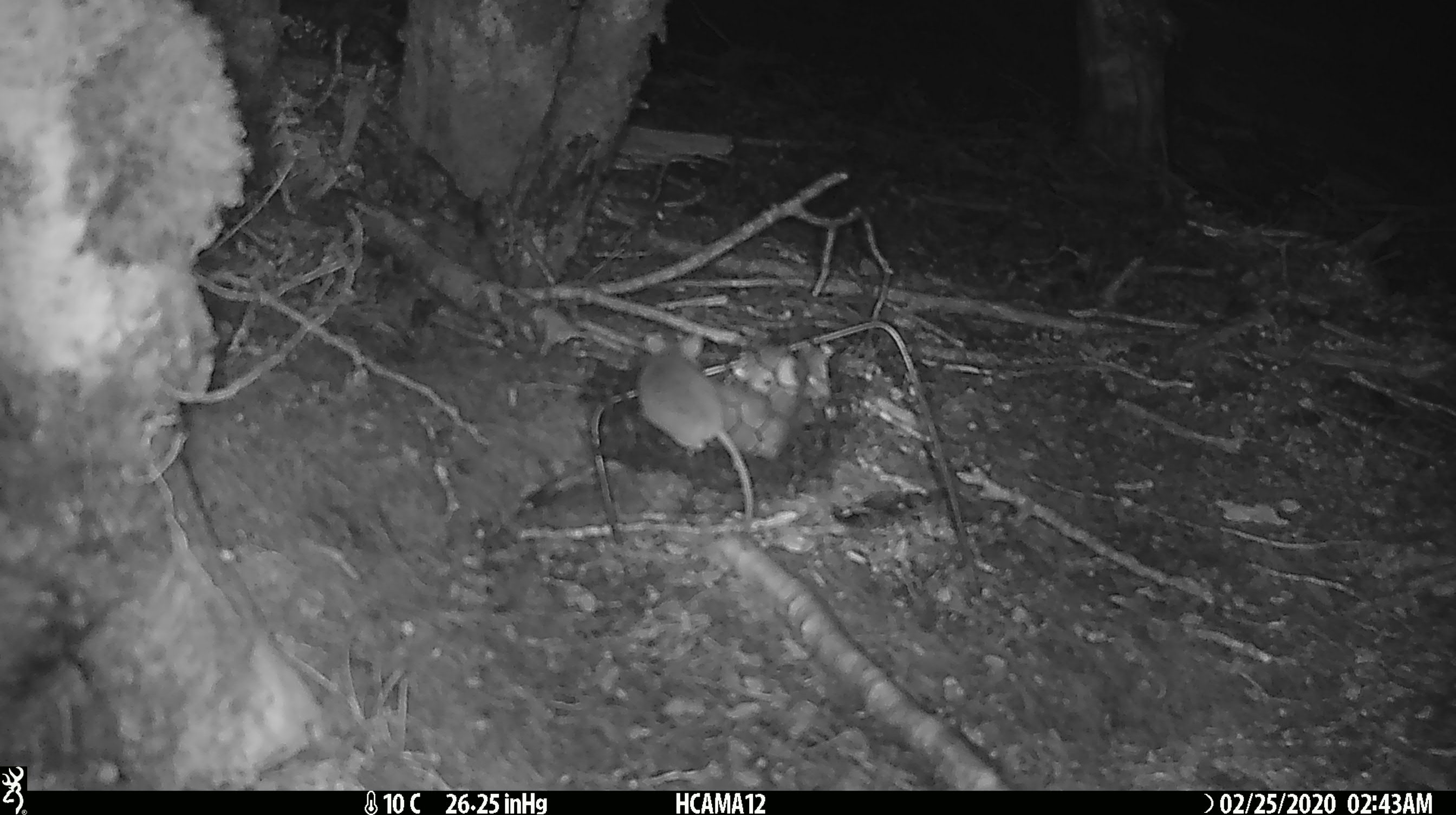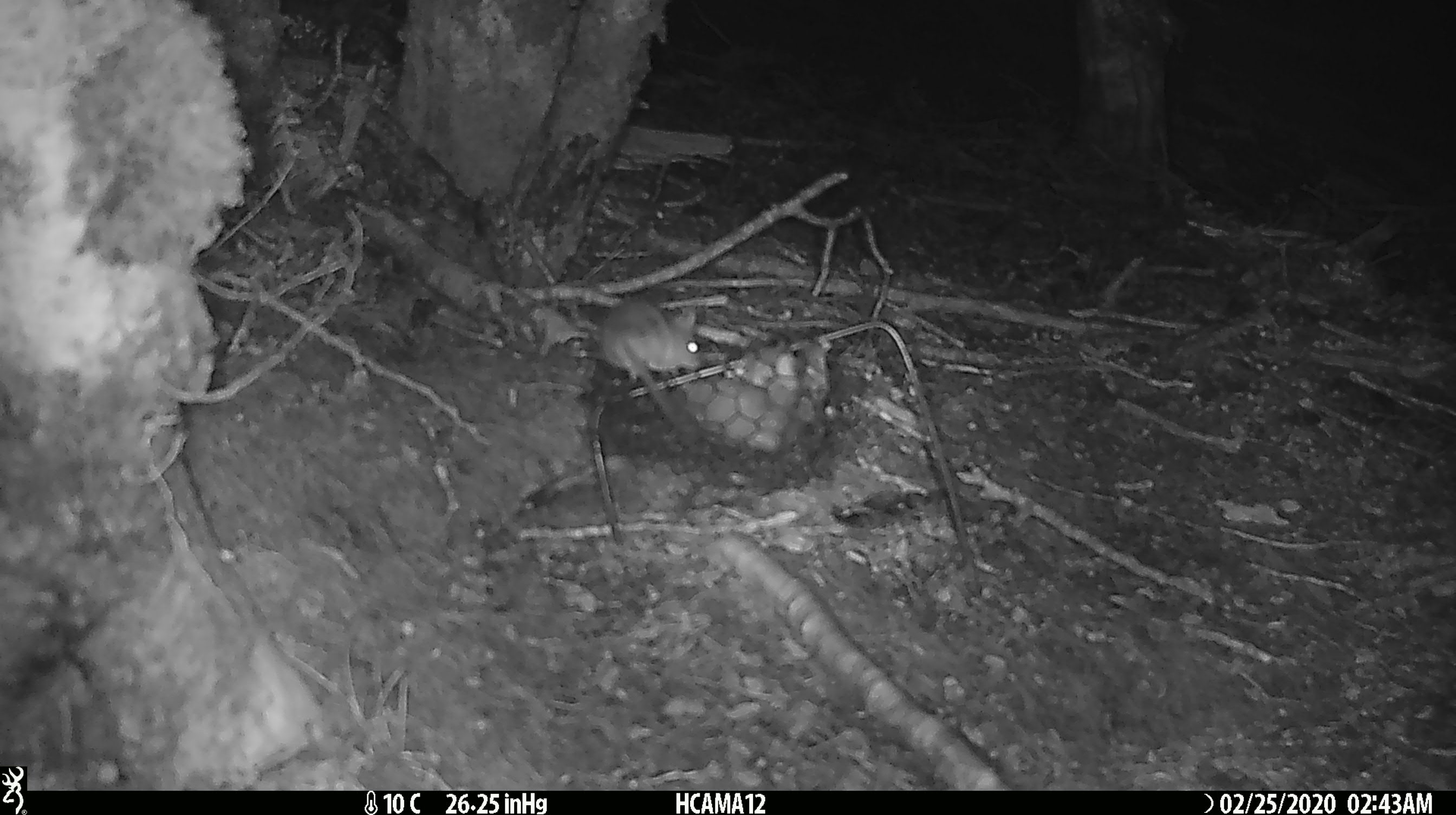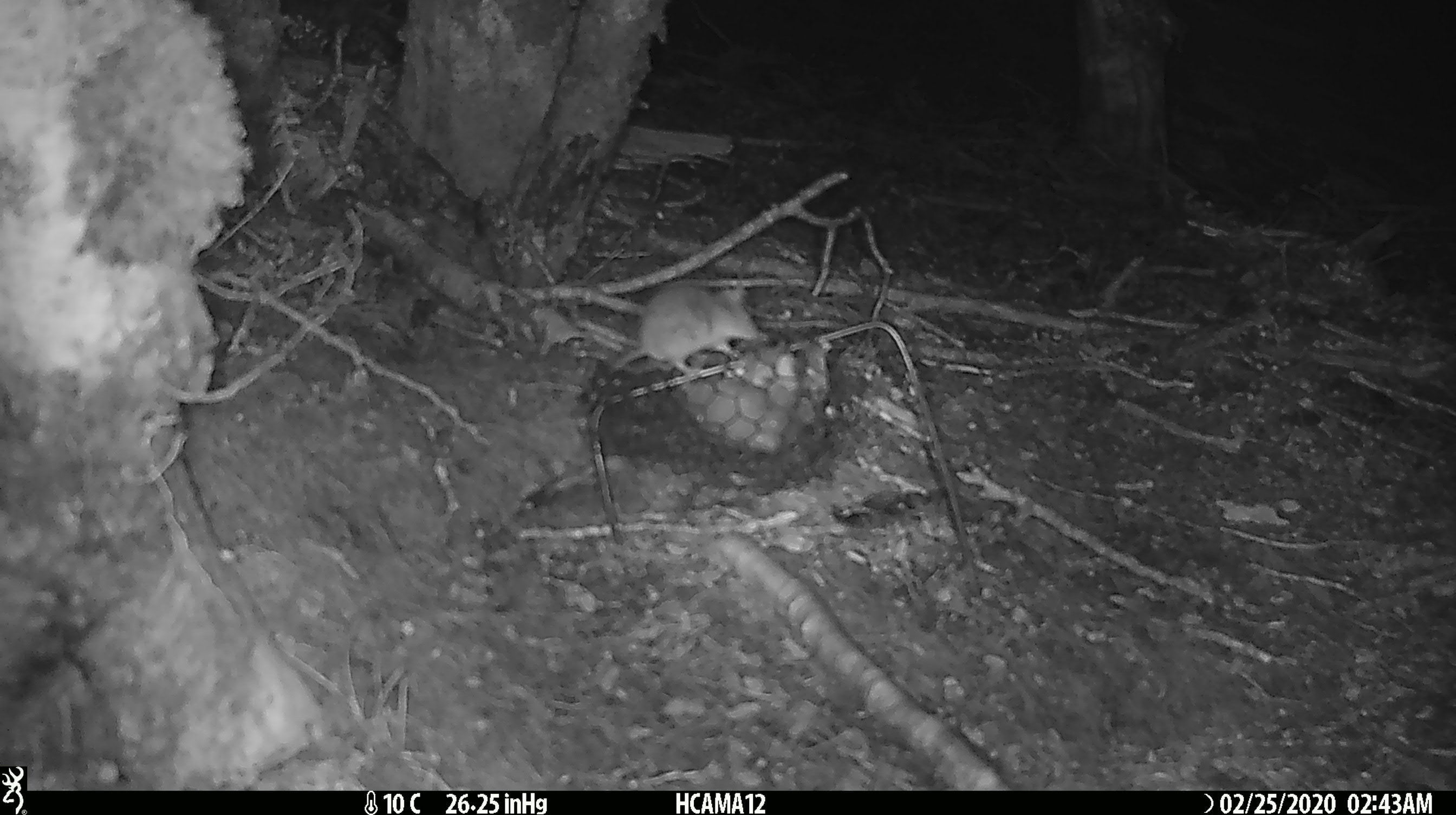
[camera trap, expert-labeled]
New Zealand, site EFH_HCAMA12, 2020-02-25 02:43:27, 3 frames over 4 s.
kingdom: Animalia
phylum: Chordata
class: Mammalia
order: Rodentia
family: Muridae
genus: Mus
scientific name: Mus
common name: mouse